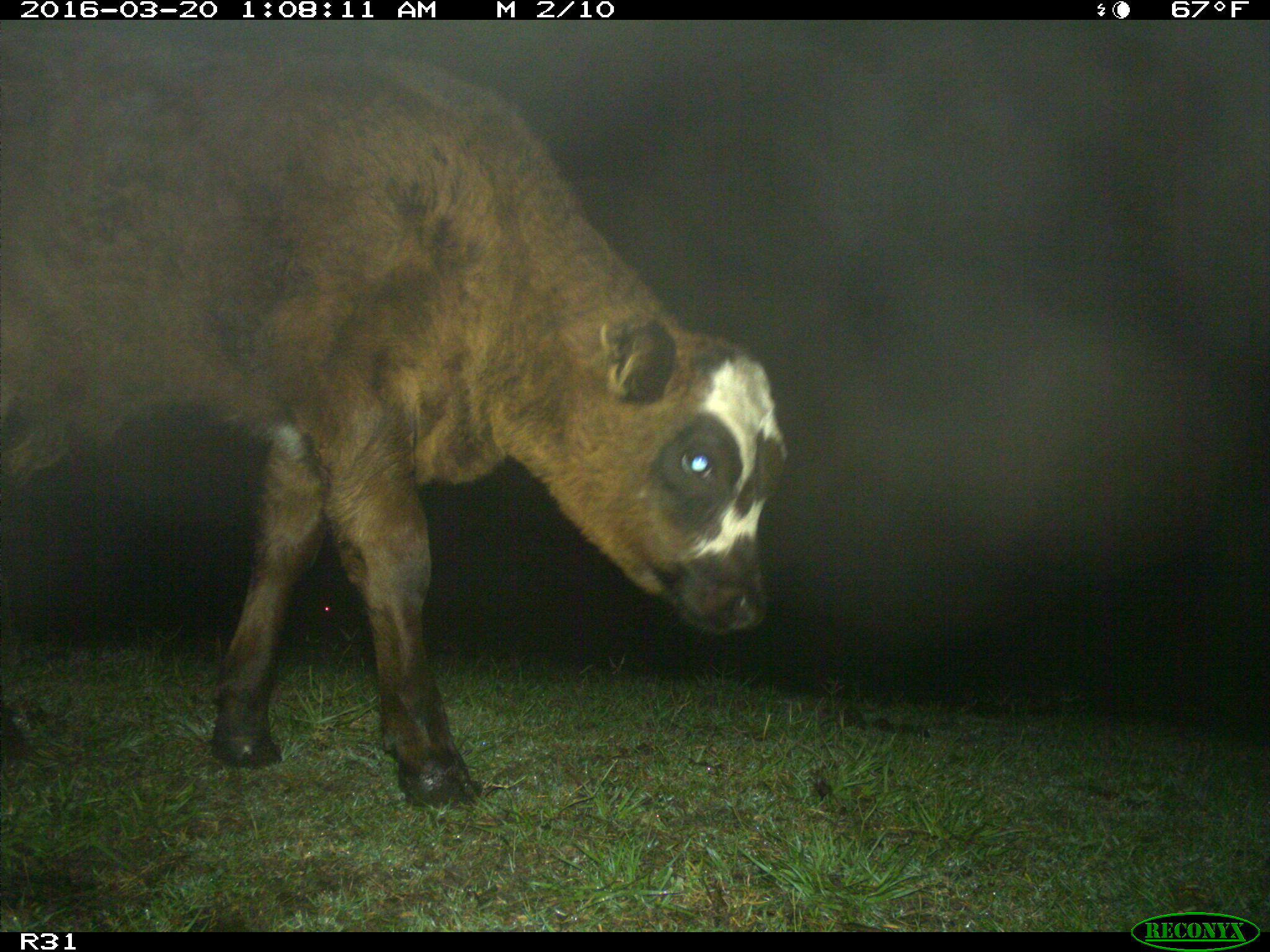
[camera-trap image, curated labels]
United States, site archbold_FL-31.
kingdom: Animalia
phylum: Chordata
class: Mammalia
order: Artiodactyla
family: Bovidae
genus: Bos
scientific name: Bos taurus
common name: domestic cow